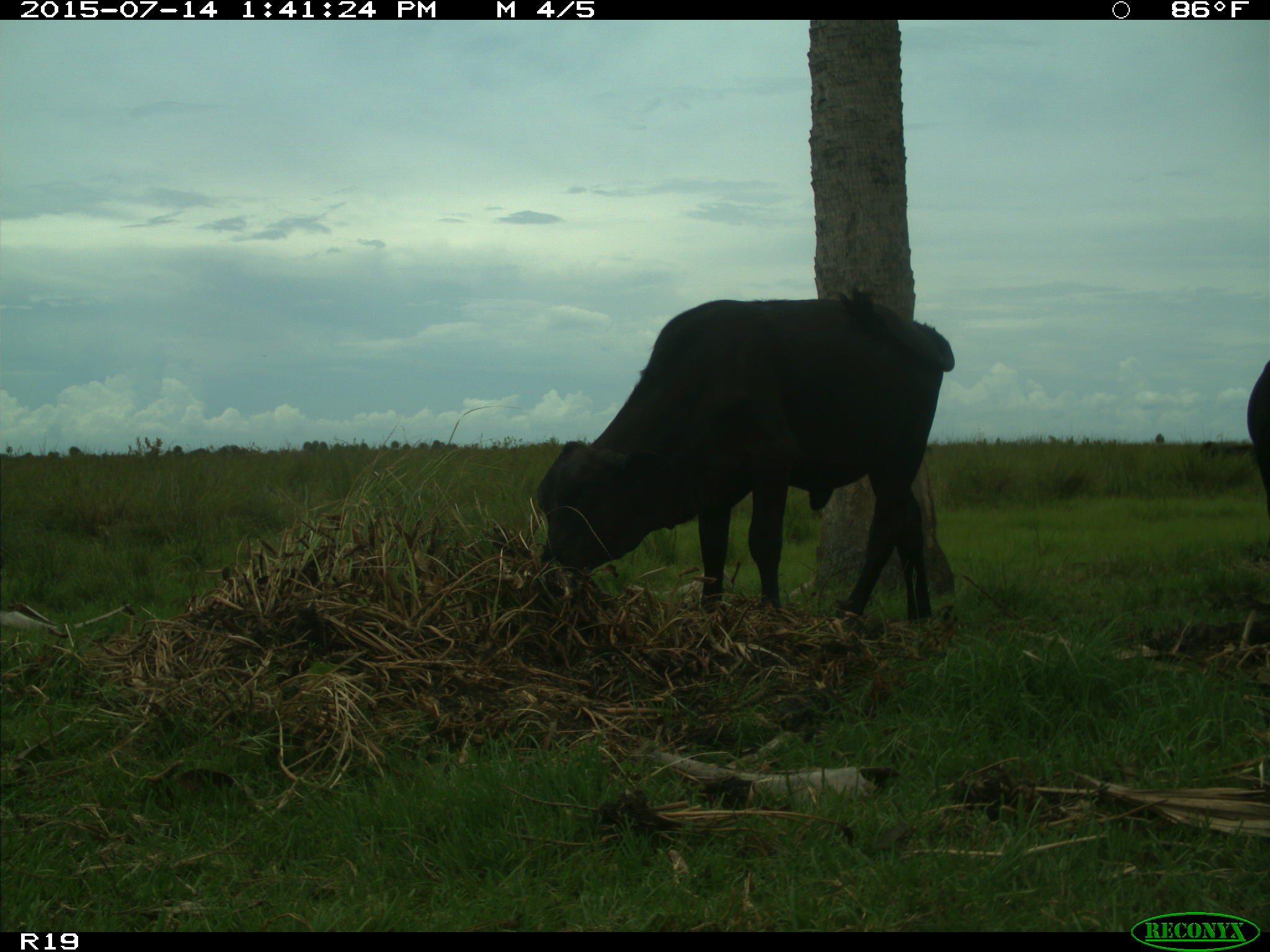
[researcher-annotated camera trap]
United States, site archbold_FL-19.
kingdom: Animalia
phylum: Chordata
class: Mammalia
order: Artiodactyla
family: Bovidae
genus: Bos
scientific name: Bos taurus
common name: domestic cow